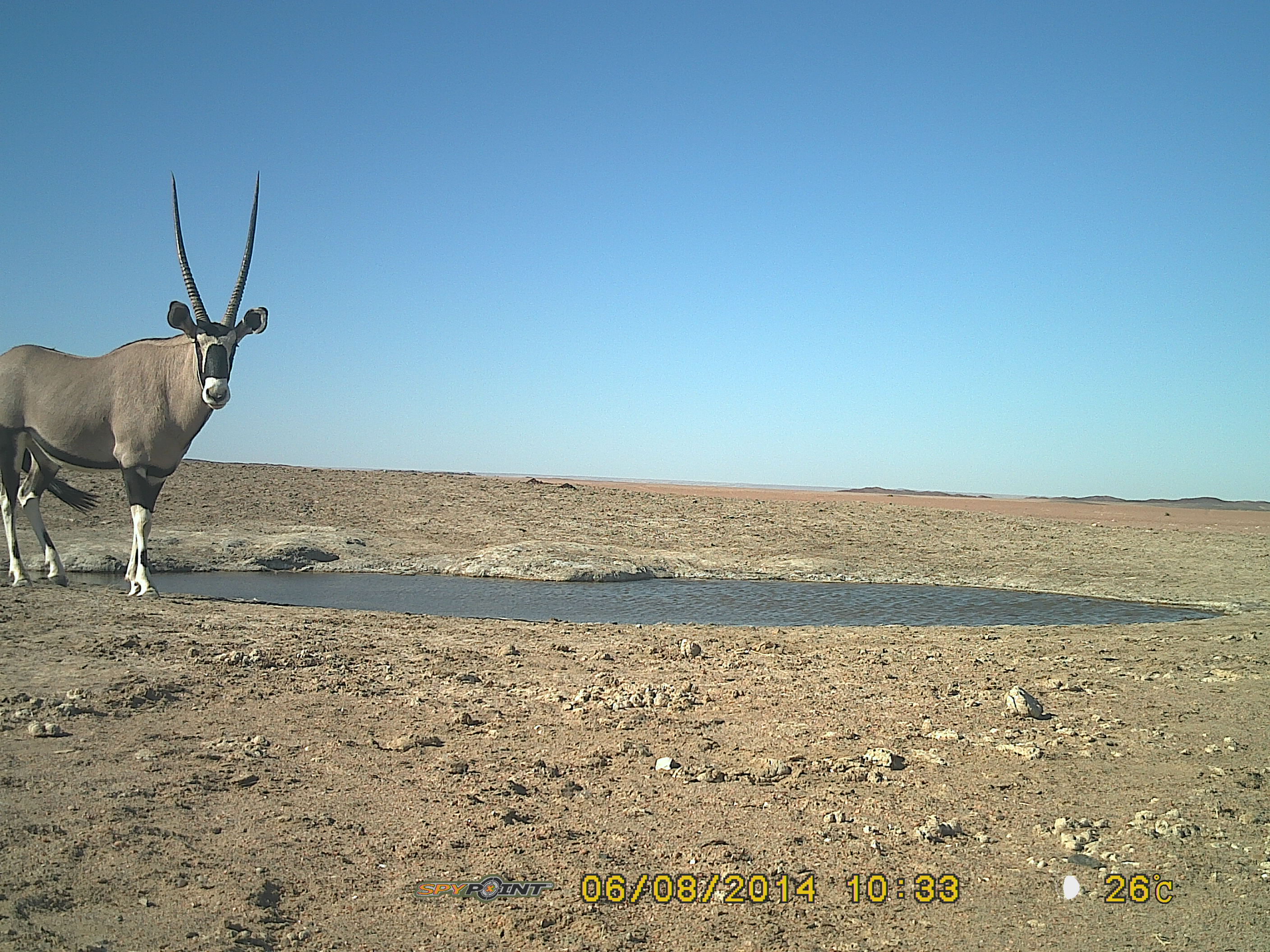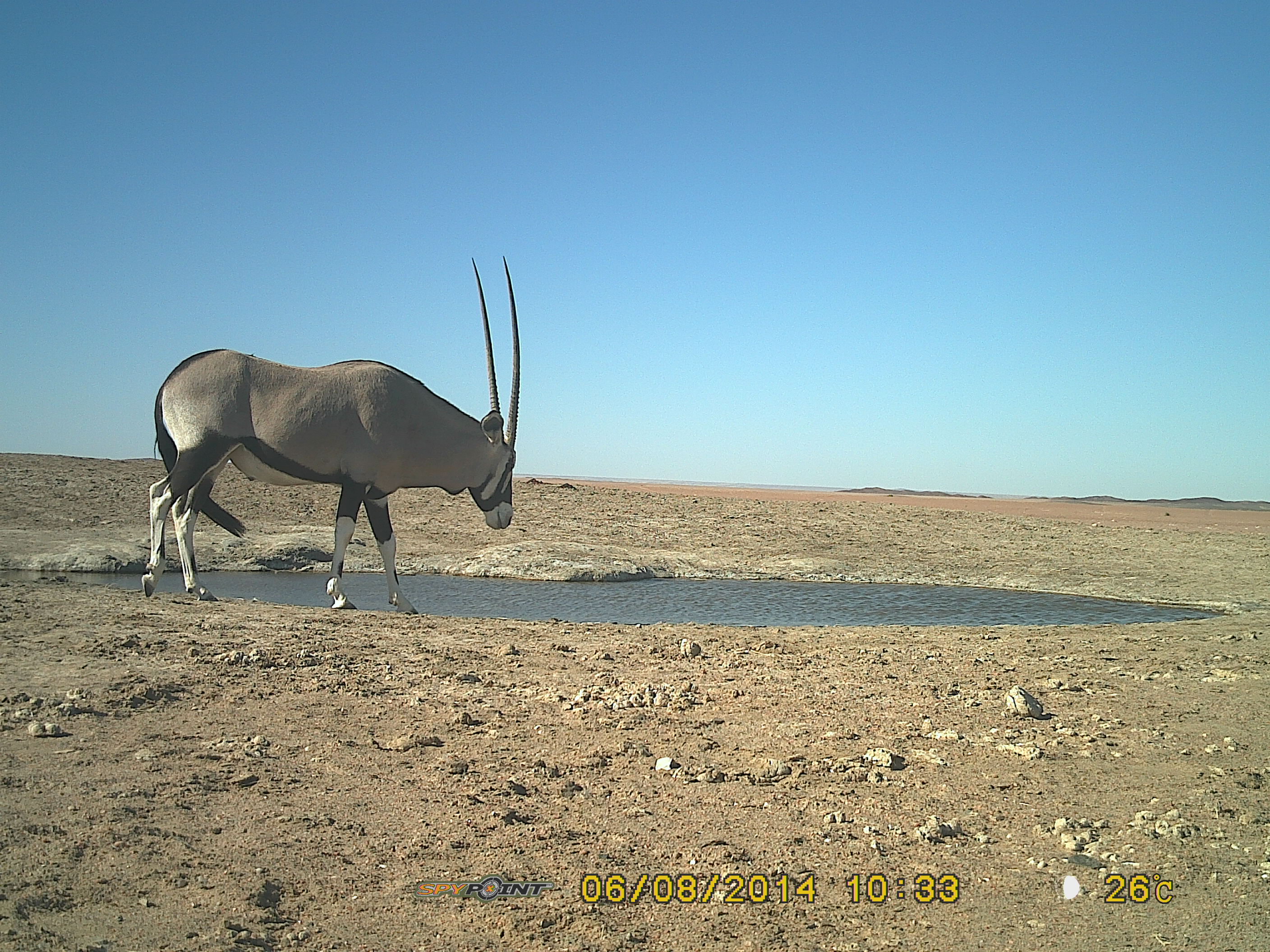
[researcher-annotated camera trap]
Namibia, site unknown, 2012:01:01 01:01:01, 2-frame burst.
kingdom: Animalia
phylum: Chordata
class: Mammalia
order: Artiodactyla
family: Bovidae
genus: Oryx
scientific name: Oryx gazella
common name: gemsbok